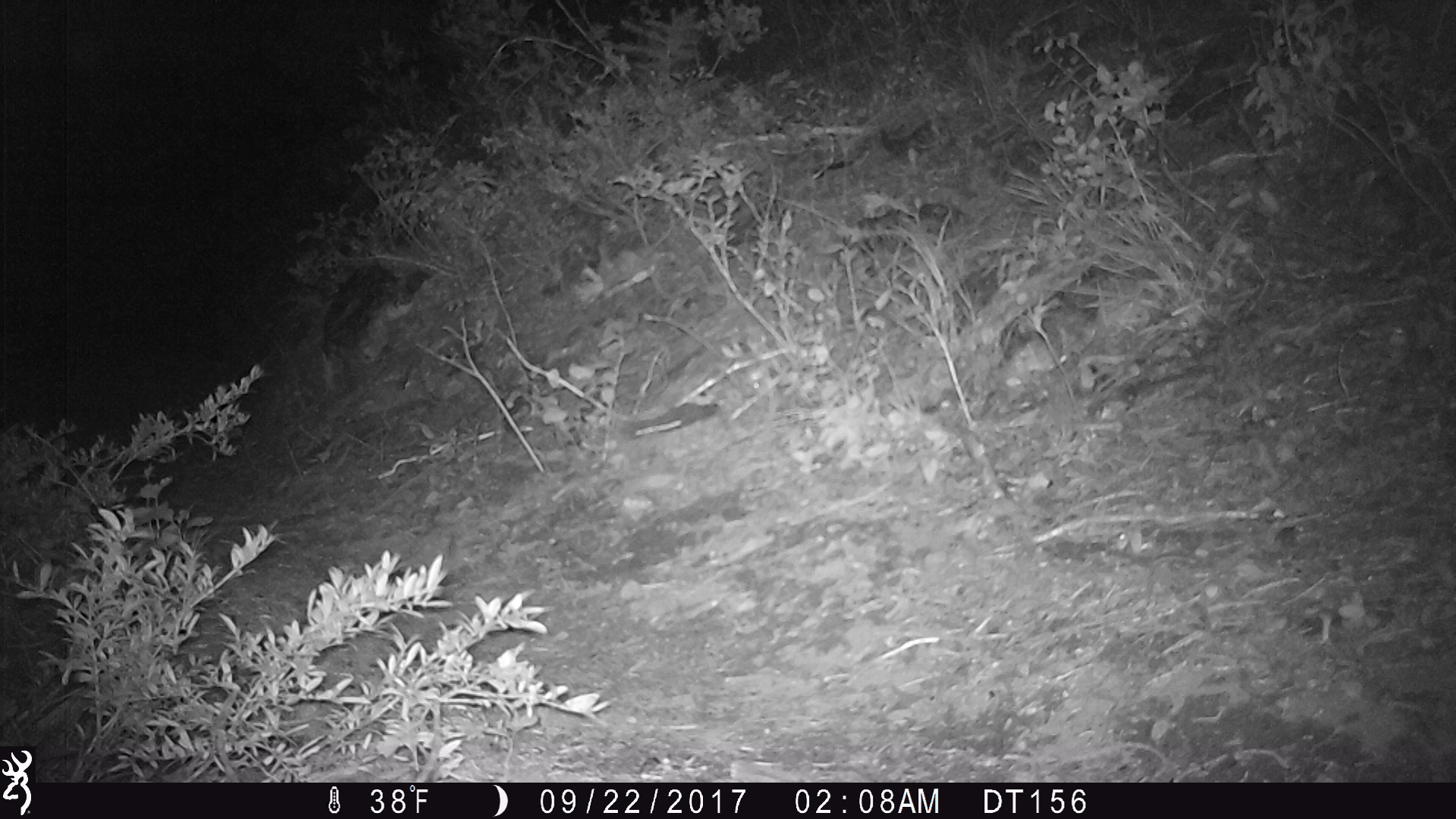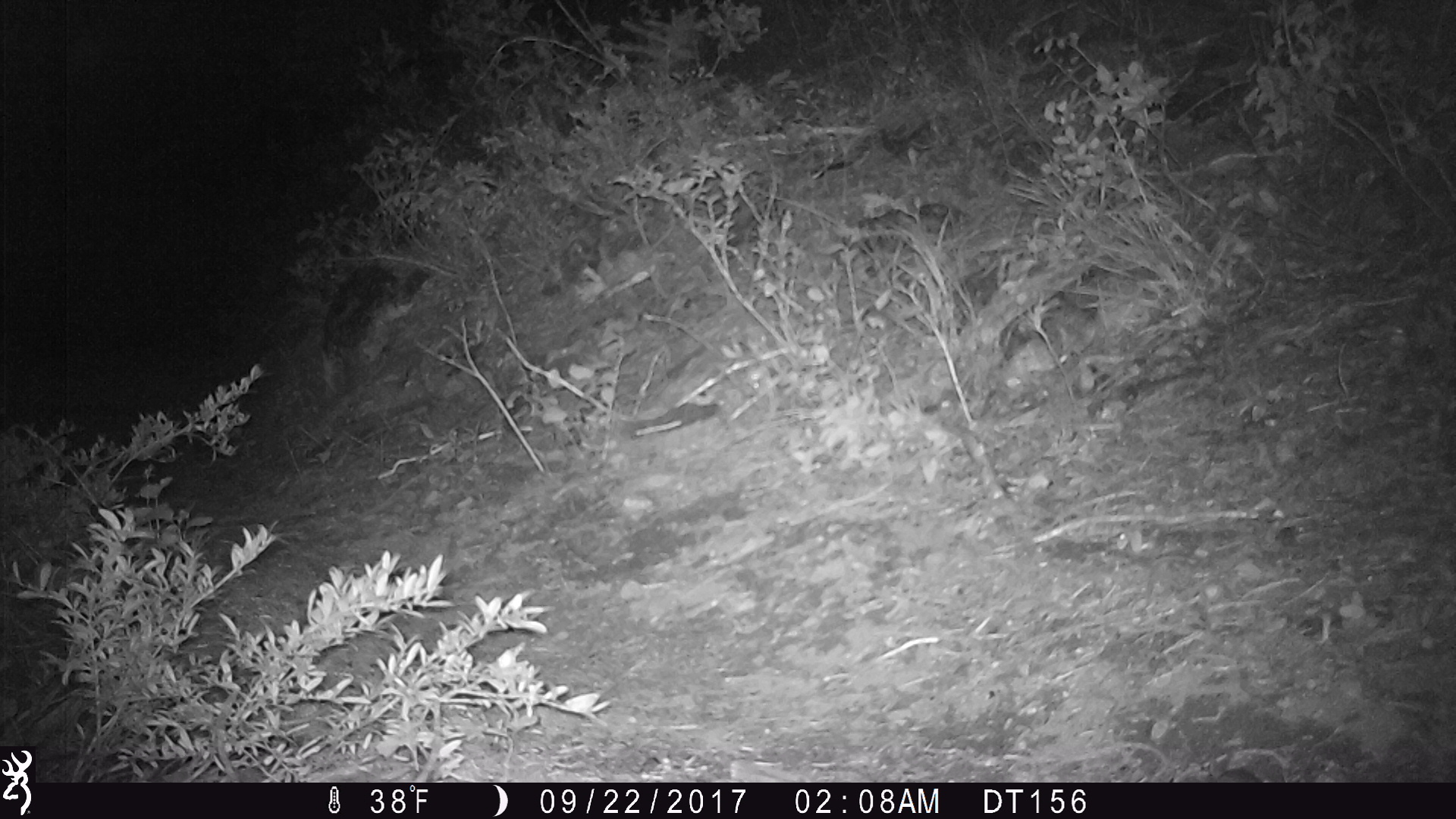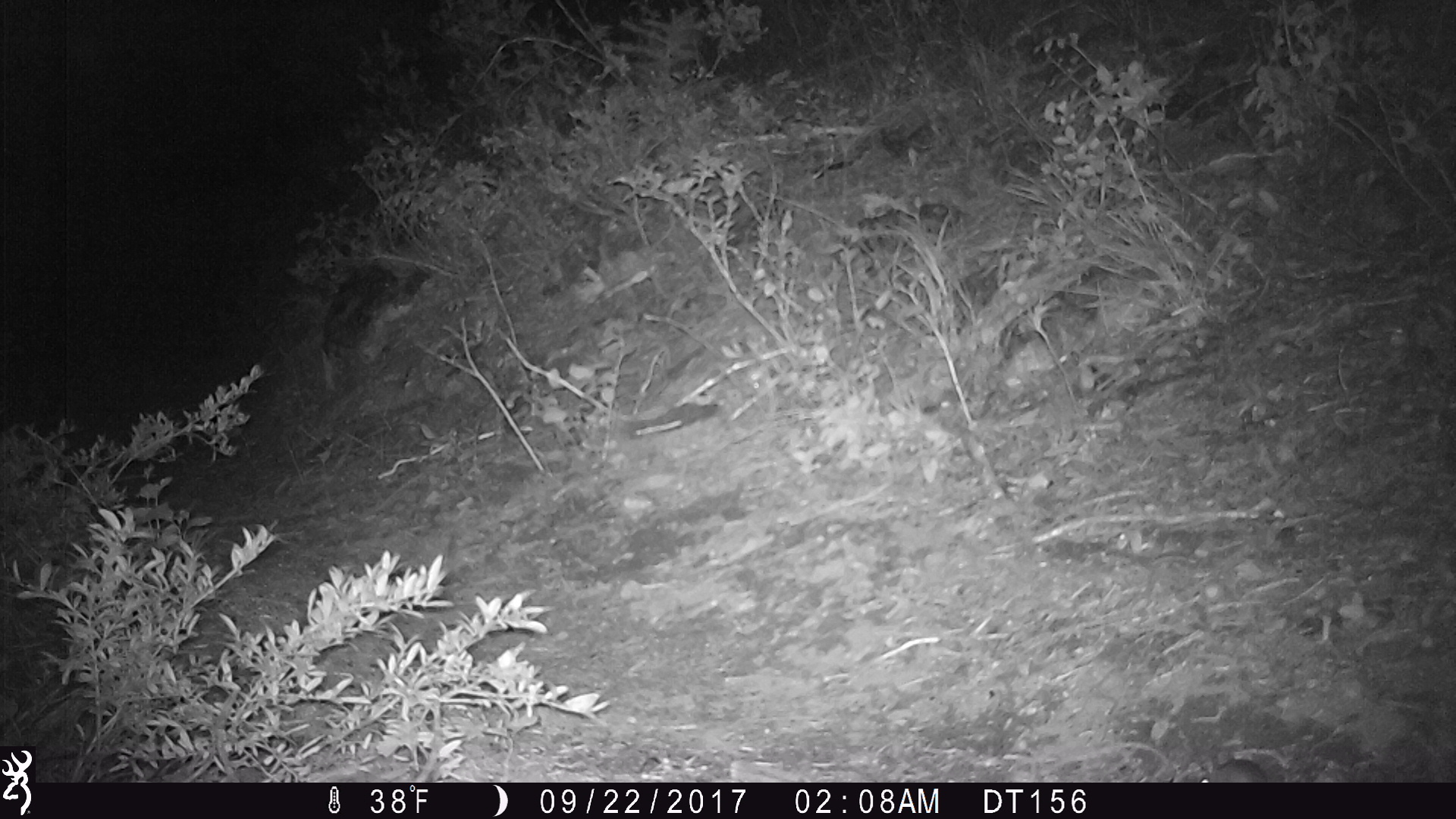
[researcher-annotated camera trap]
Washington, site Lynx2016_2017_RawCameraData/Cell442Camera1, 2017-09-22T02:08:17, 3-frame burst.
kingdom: Animalia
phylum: Chordata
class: Mammalia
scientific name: Mammalia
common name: small mammal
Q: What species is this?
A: Small mammal (Mammalia).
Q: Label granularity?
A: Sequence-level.